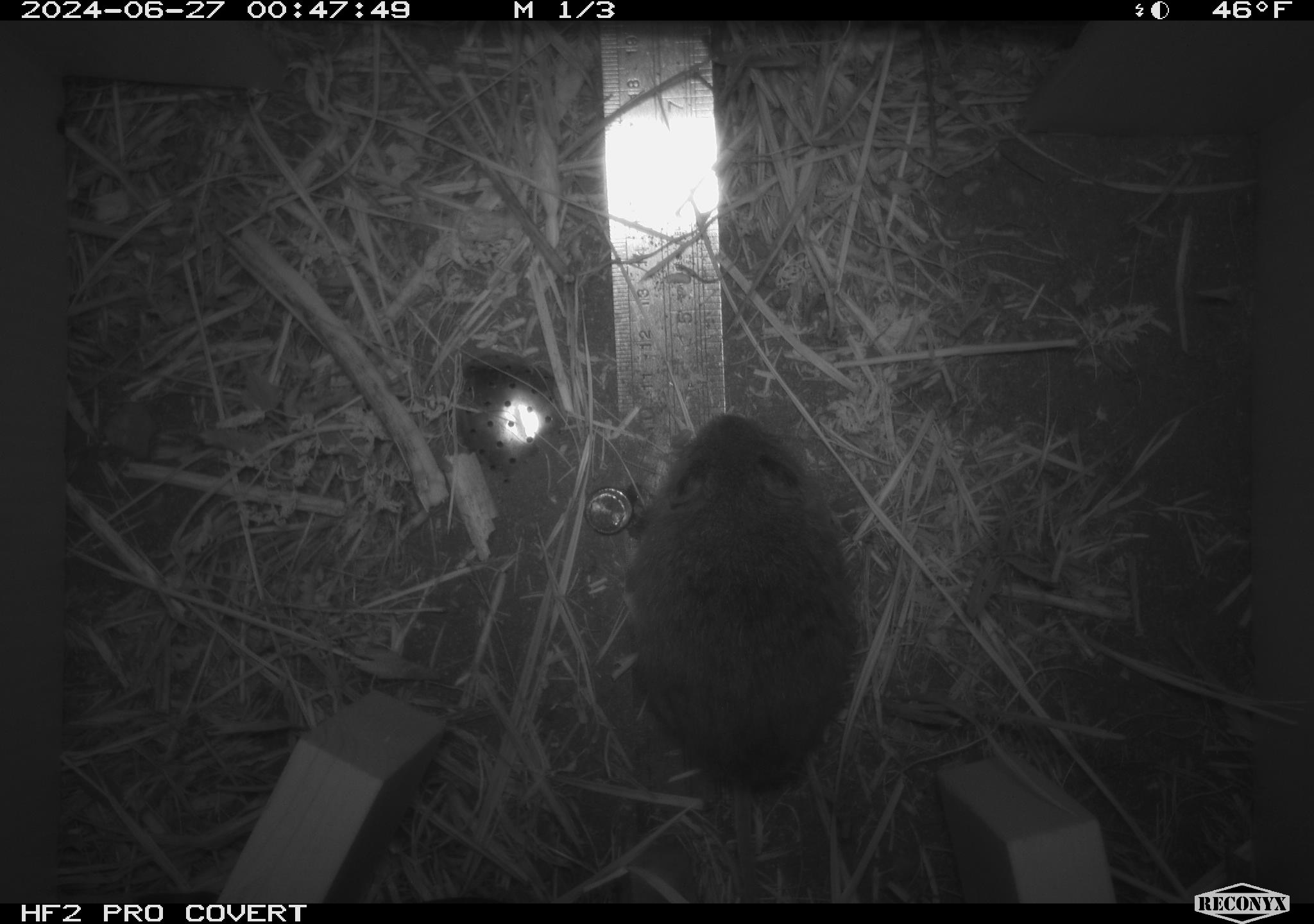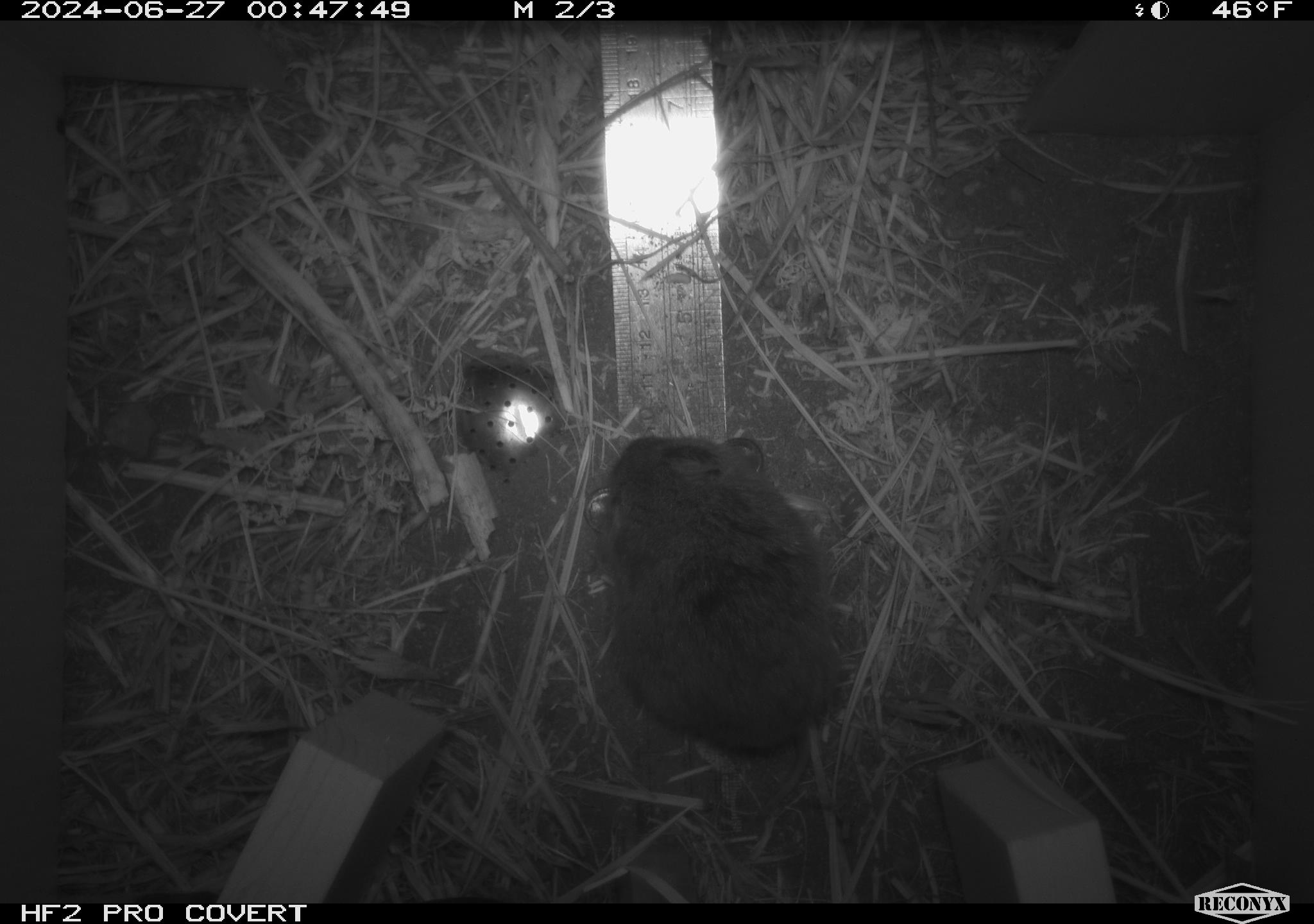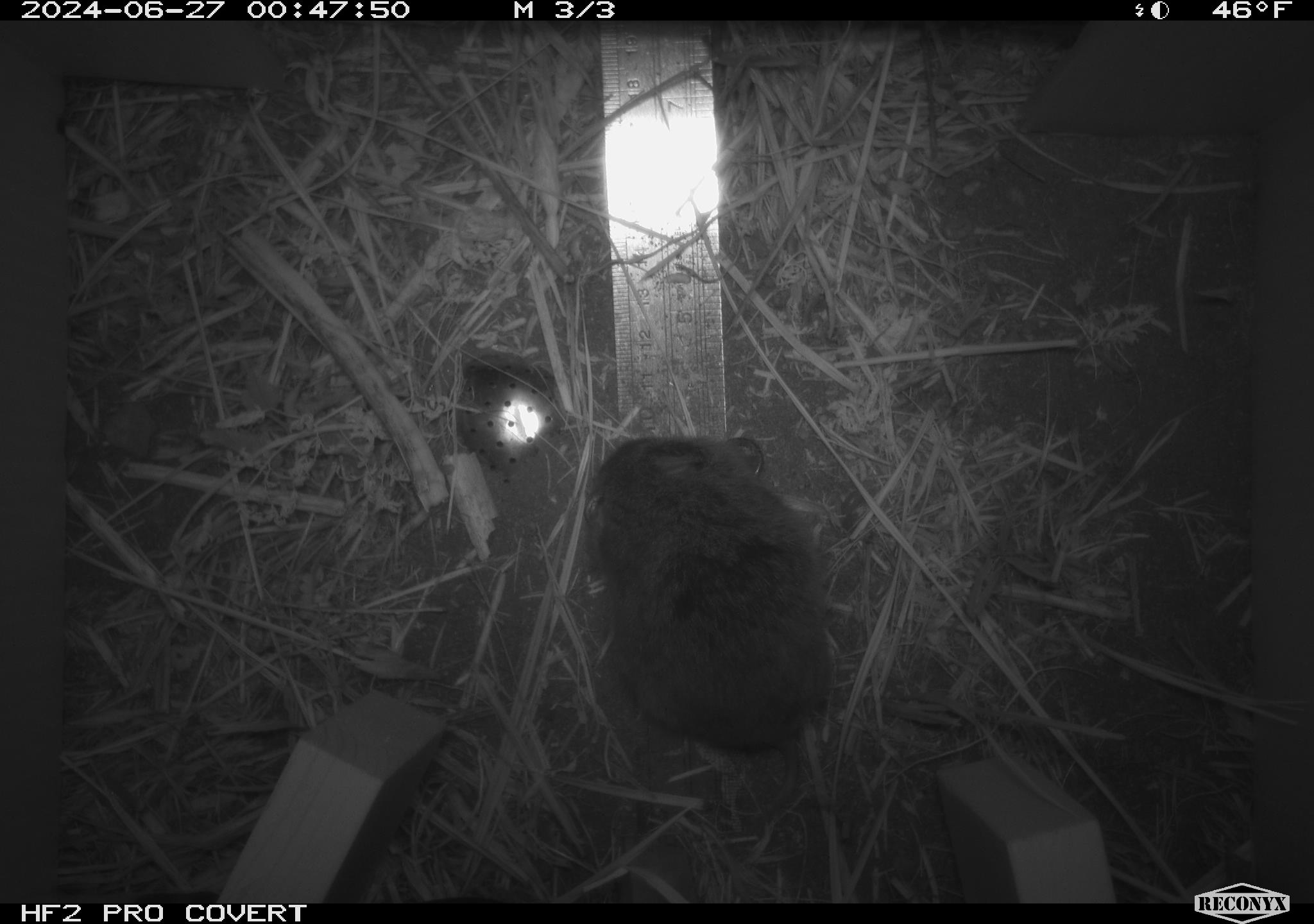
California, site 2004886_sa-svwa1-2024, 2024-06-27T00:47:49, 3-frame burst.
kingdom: Animalia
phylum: Chordata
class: Mammalia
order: Rodentia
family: Cricetidae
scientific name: Arvicolinae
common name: voles, lemmings, and muskrats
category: arvicolinae subfamily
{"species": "arvicolinae subfamily (voles, lemmings, and muskrats) (Arvicolinae)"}